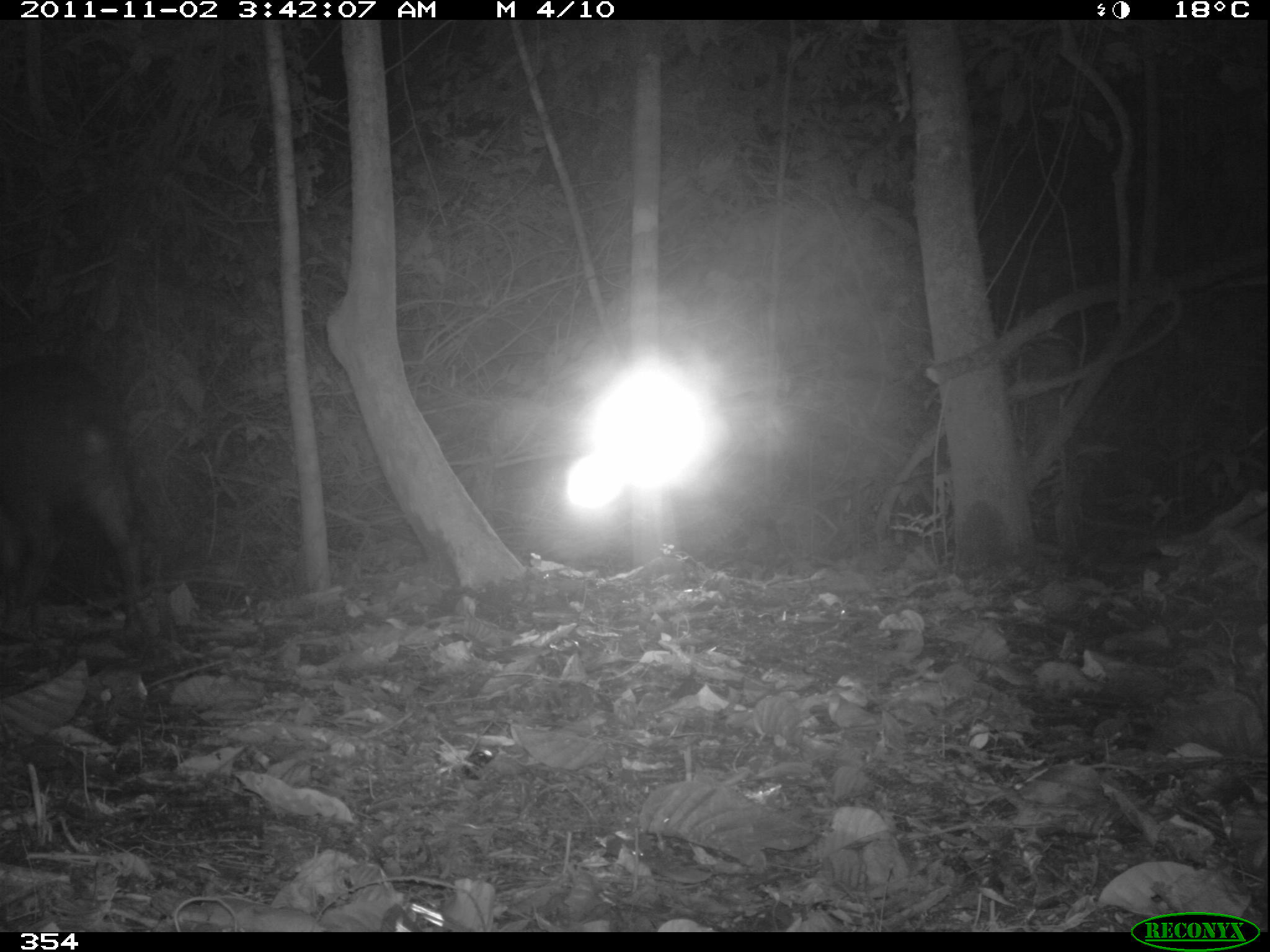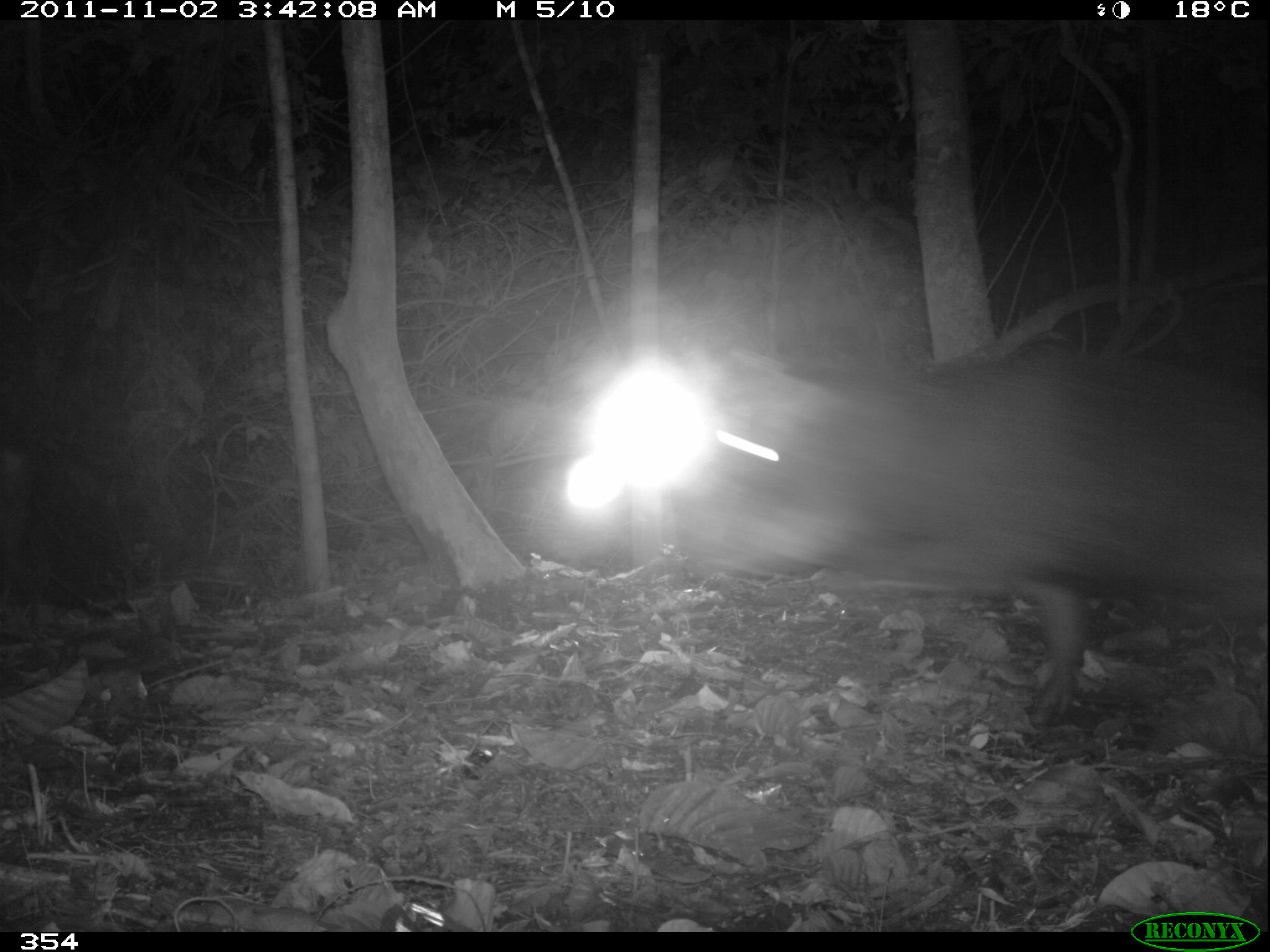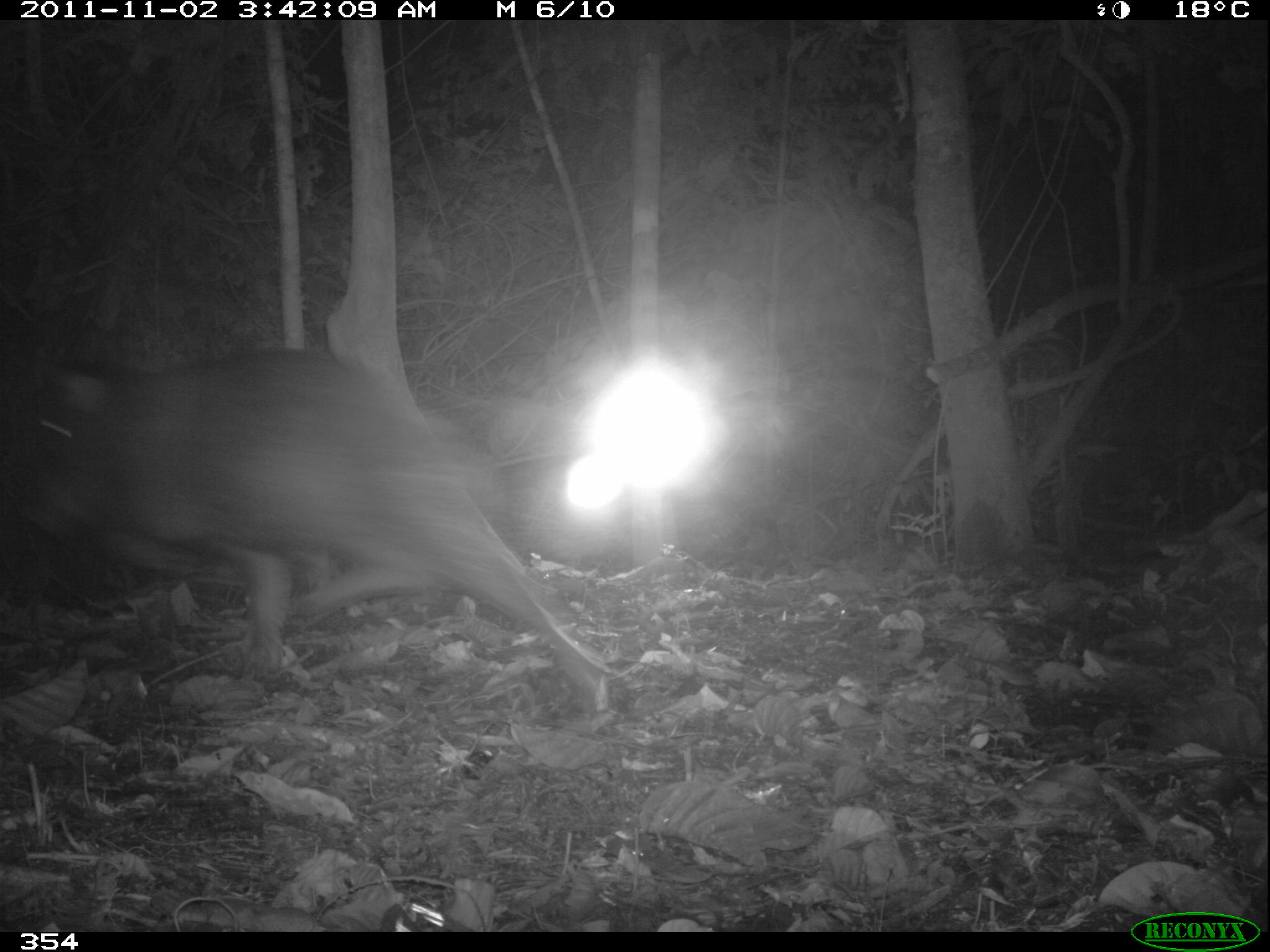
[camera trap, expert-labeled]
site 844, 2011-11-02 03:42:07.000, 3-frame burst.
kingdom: Animalia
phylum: Chordata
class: Mammalia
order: Artiodactyla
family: Tayassuidae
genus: Tayassu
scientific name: Tayassu pecari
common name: white-lipped peccary